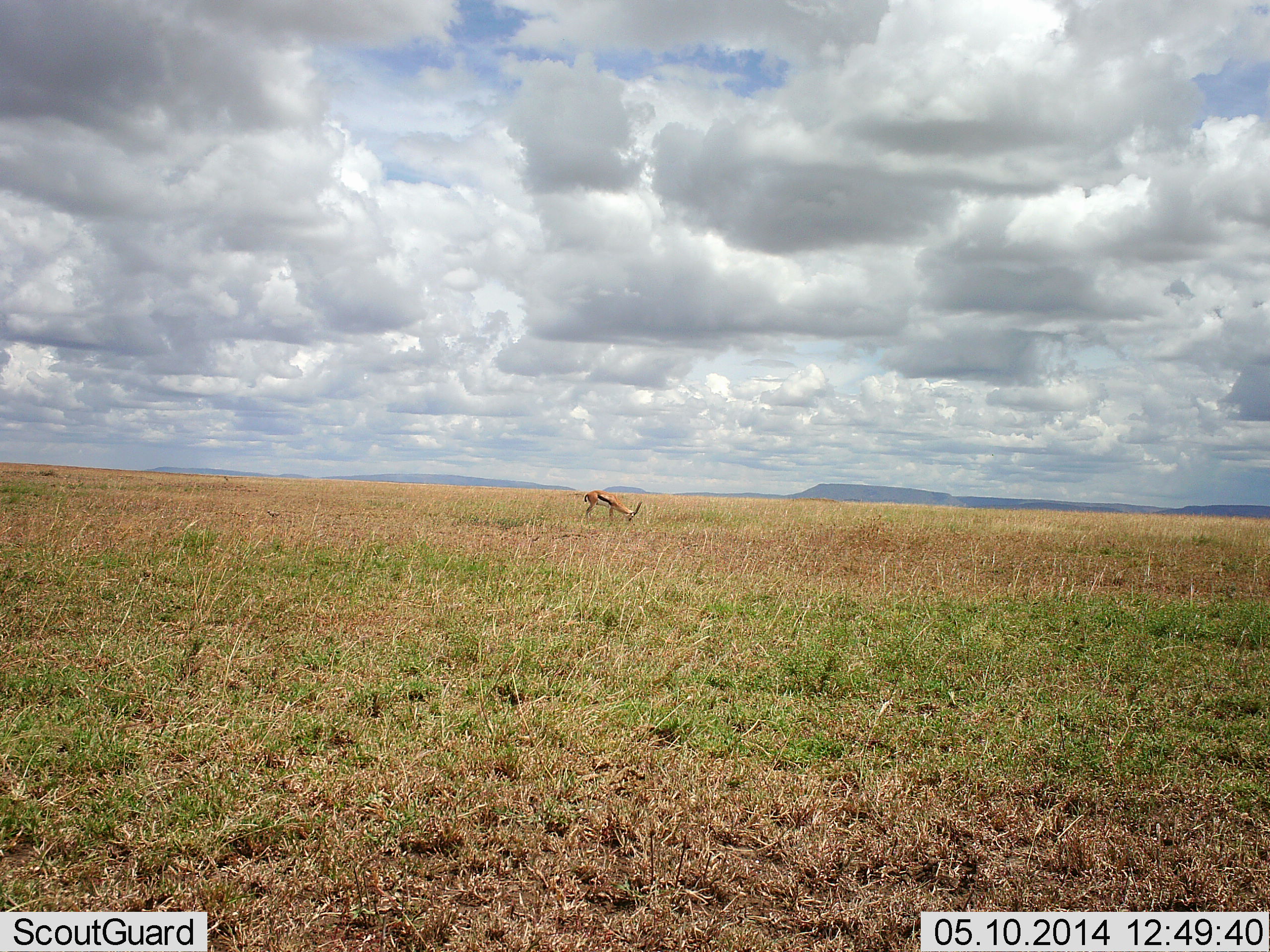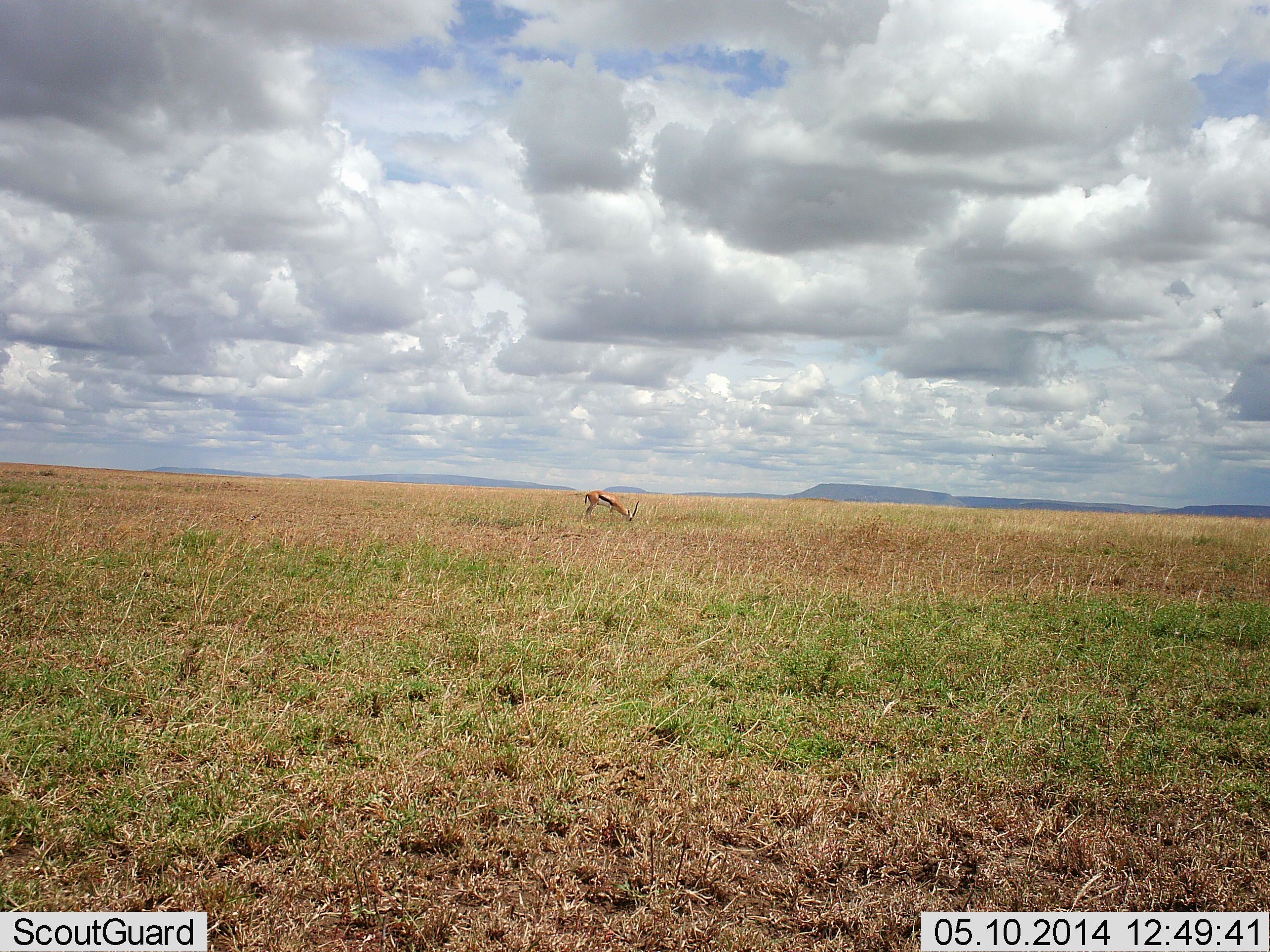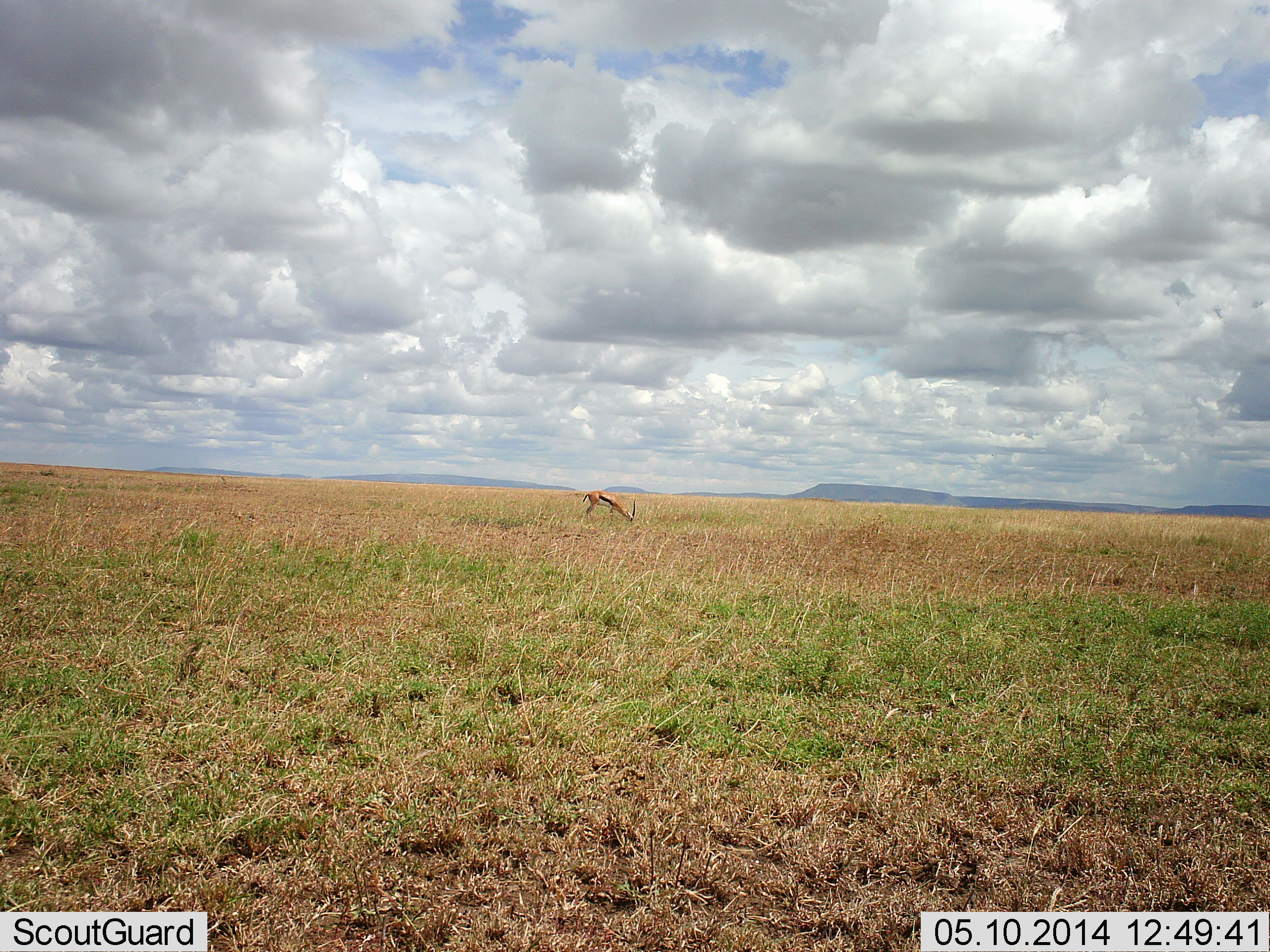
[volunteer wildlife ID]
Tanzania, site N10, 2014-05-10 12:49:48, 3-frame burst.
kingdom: Animalia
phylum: Chordata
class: Mammalia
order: Artiodactyla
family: Bovidae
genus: Eudorcas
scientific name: Eudorcas thomsonii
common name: thomson's gazelle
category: gazellethomsons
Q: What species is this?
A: Gazellethomsons (thomson's gazelle) (Eudorcas thomsonii).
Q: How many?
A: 1.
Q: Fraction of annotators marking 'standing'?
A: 30%.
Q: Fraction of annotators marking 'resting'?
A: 0%.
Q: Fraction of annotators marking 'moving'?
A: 0%.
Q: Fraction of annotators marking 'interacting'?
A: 0%.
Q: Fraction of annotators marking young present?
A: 0%.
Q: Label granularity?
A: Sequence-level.